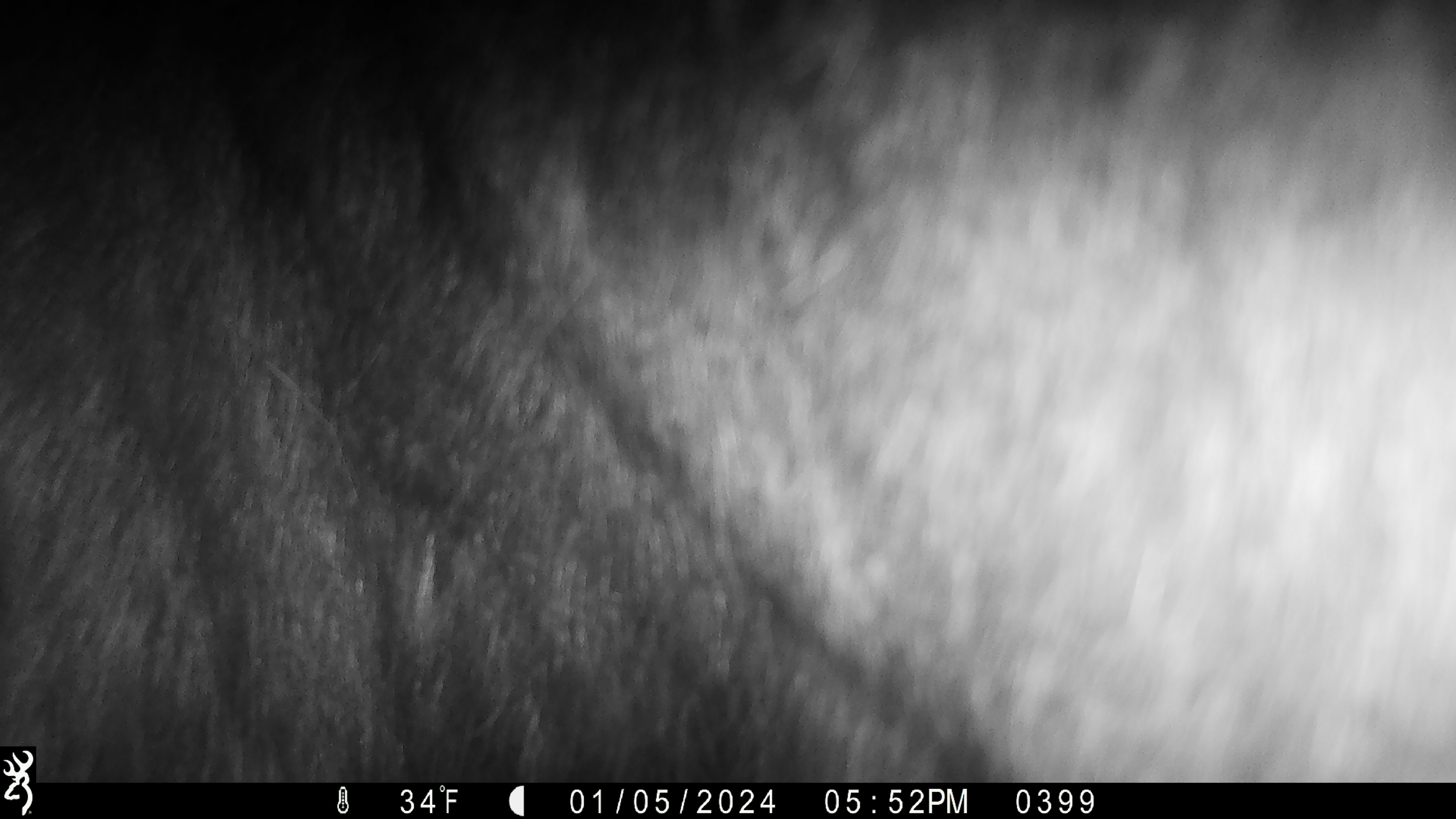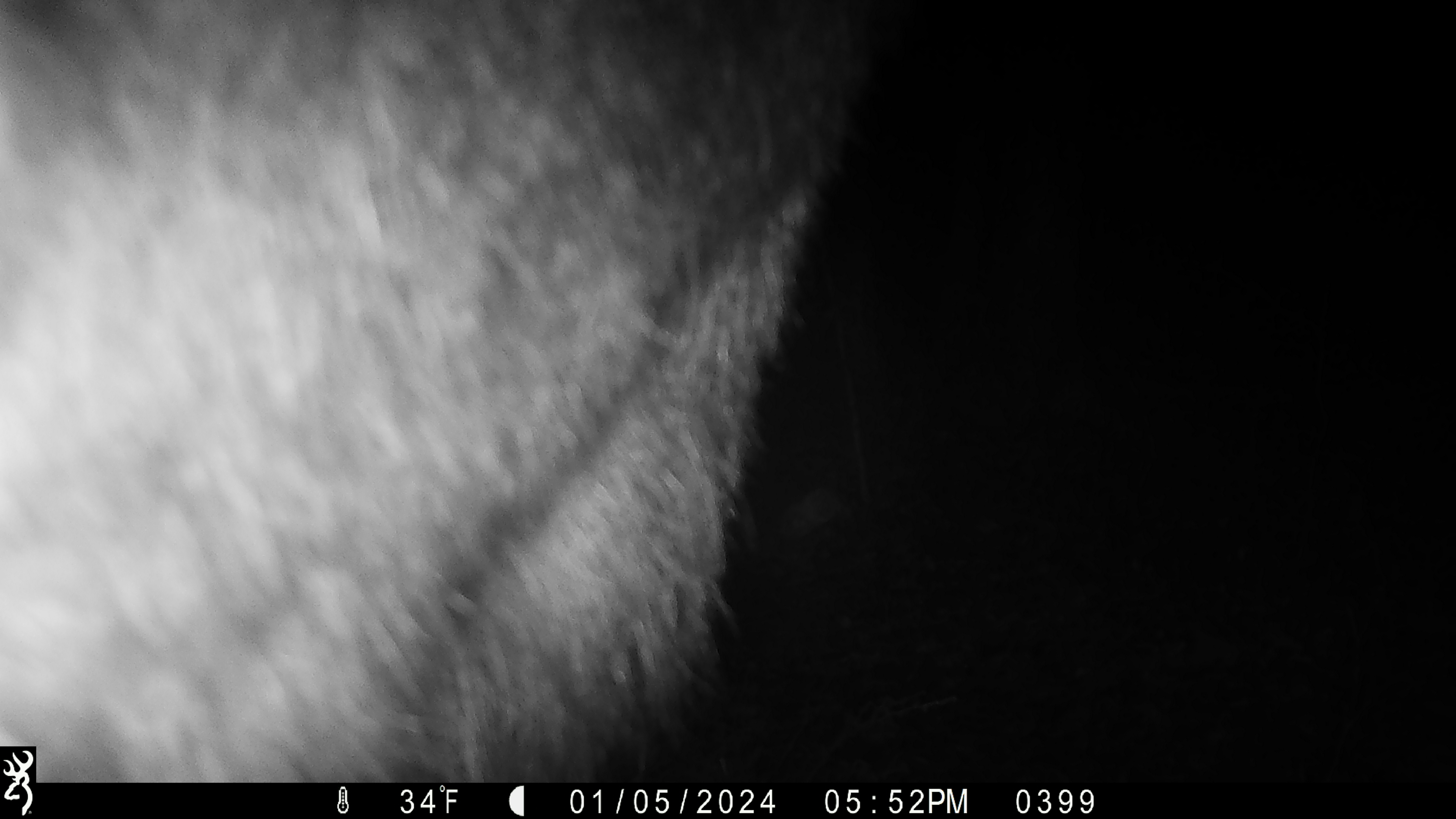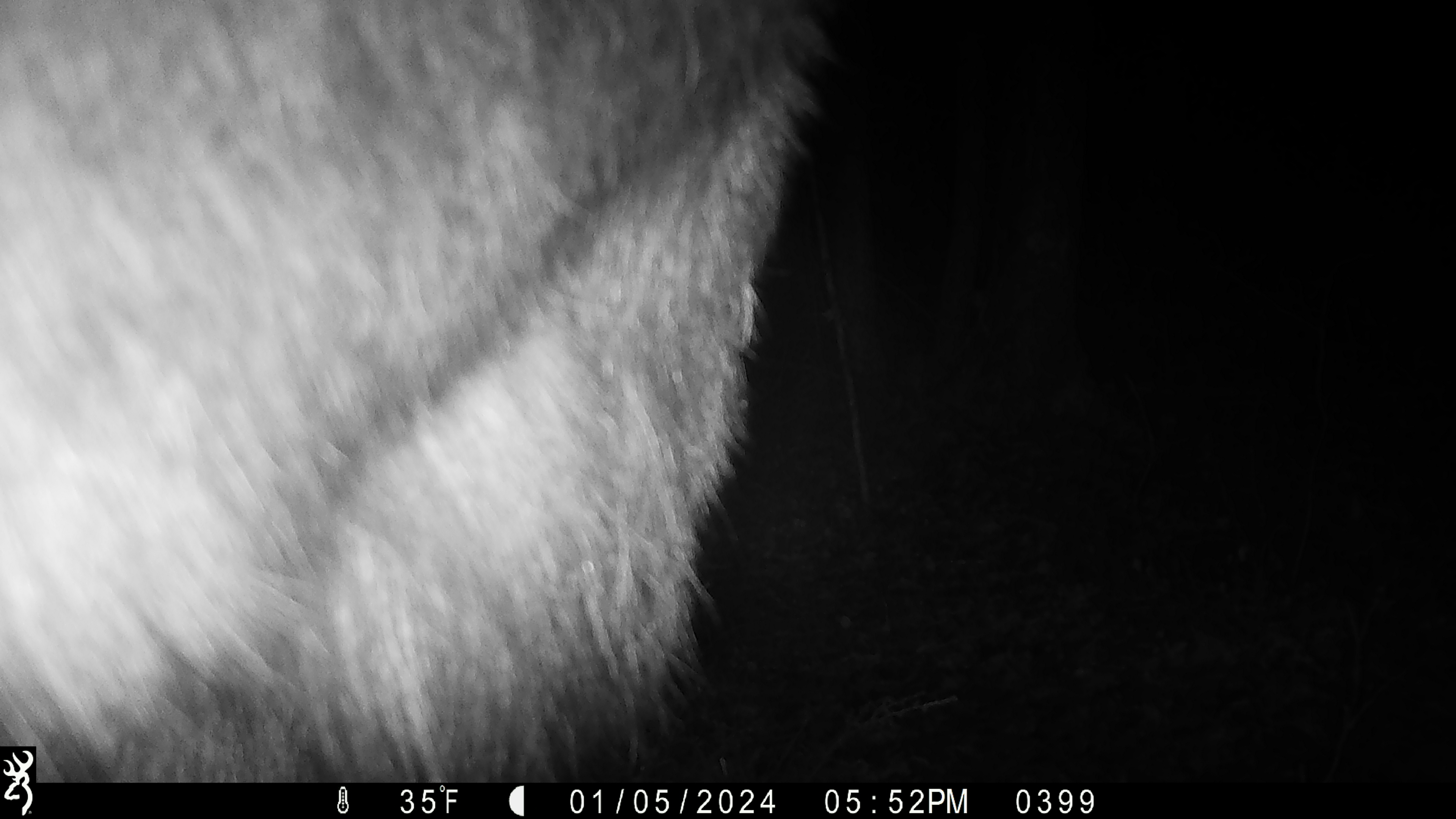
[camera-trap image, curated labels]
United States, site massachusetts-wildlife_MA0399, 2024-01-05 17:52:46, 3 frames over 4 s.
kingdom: Animalia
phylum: Chordata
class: Mammalia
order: Artiodactyla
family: Cervidae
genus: Alces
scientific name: Alces alces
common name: moose